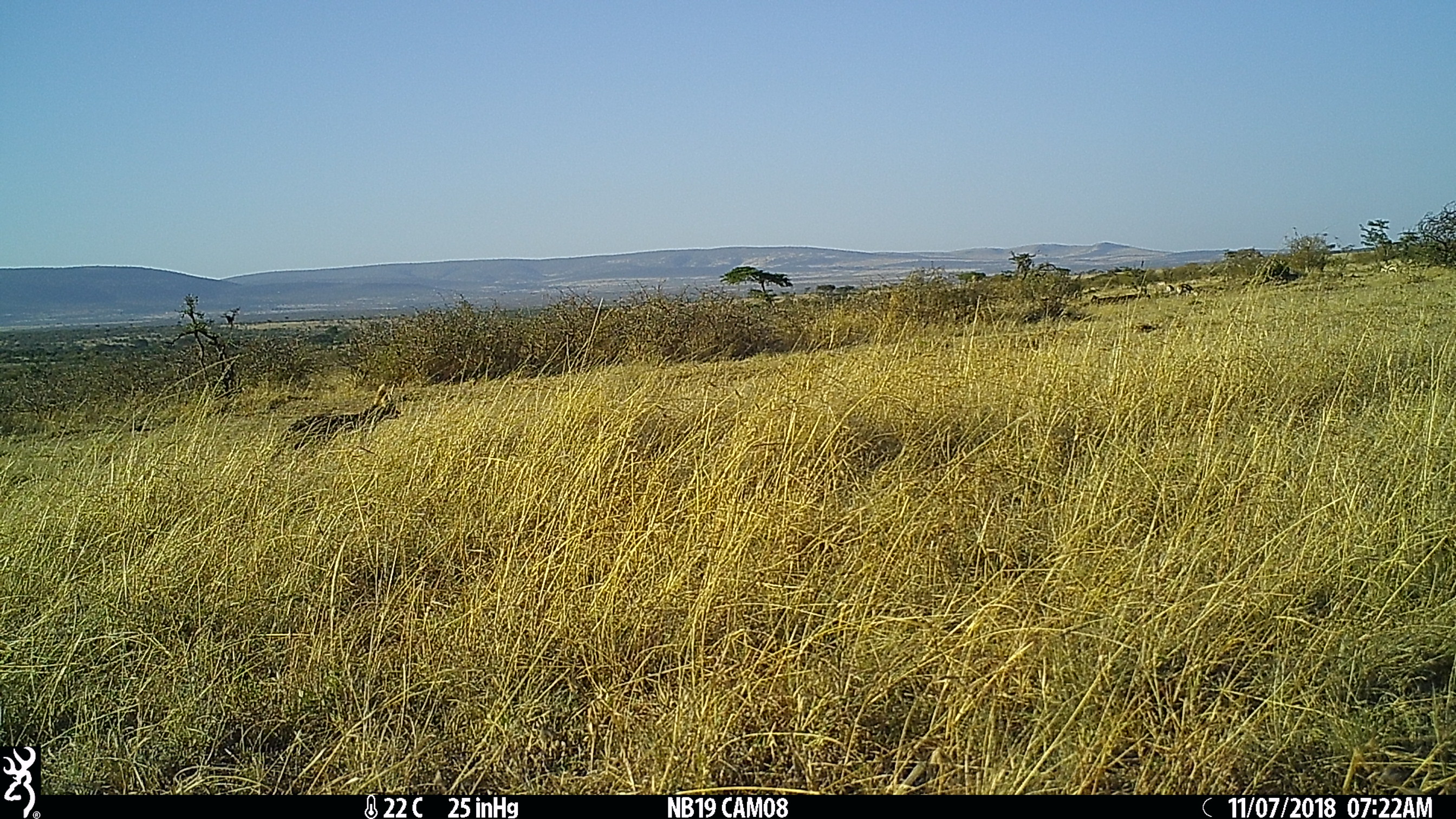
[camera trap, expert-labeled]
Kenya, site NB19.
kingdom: Animalia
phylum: Chordata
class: Mammalia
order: Carnivora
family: Canidae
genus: Lupulella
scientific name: Lupulella mesomelas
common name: black-backed jackal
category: jackal